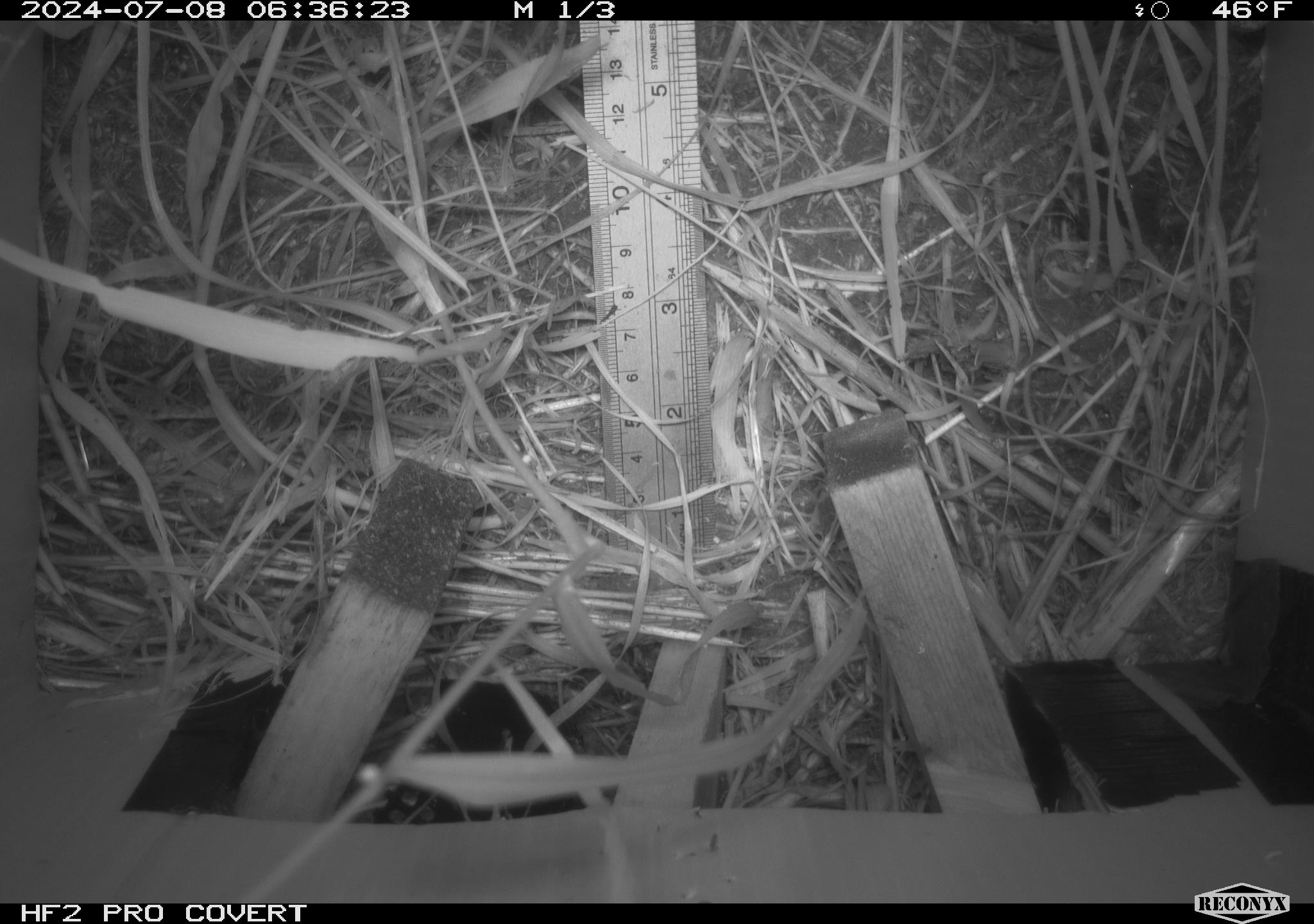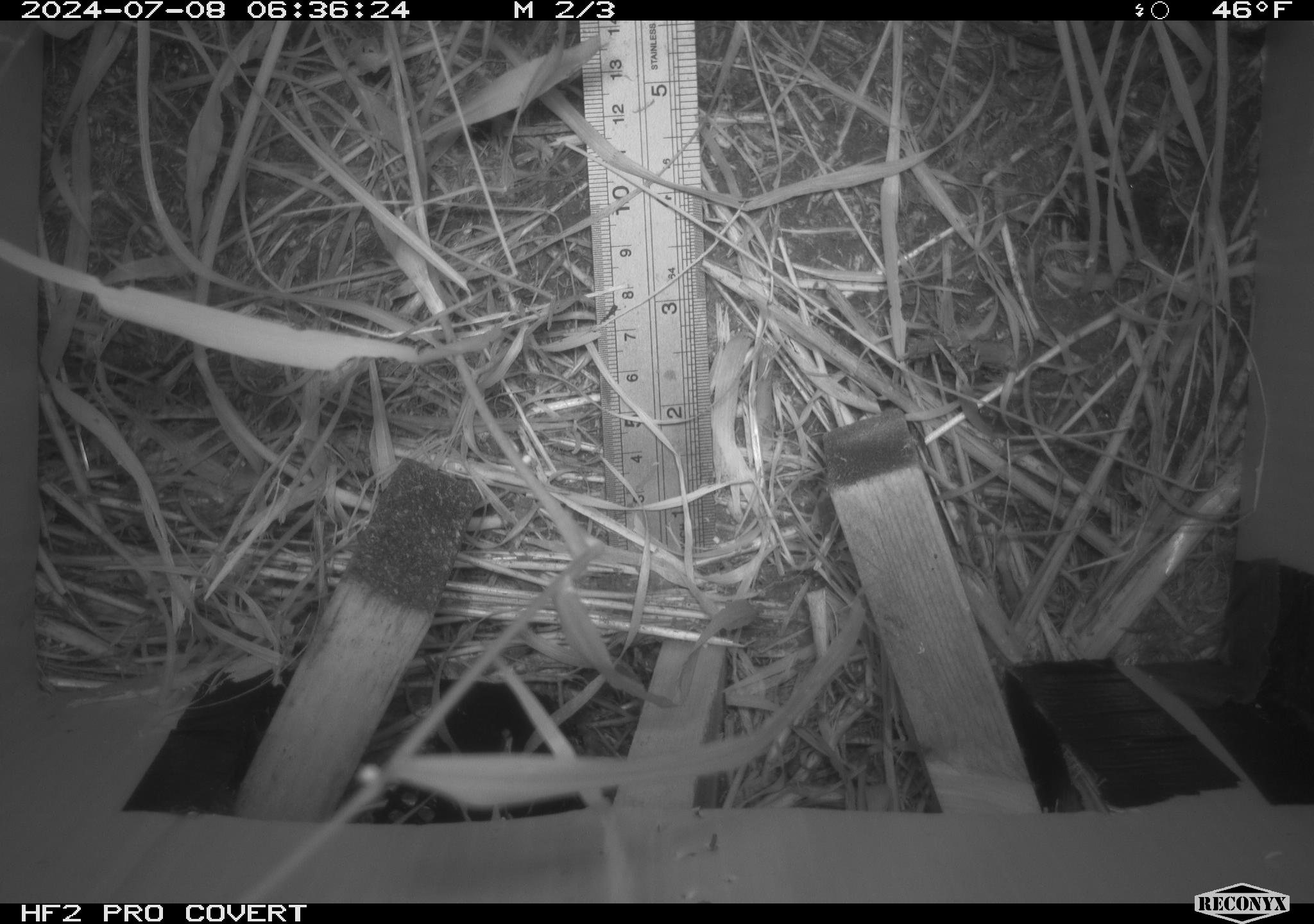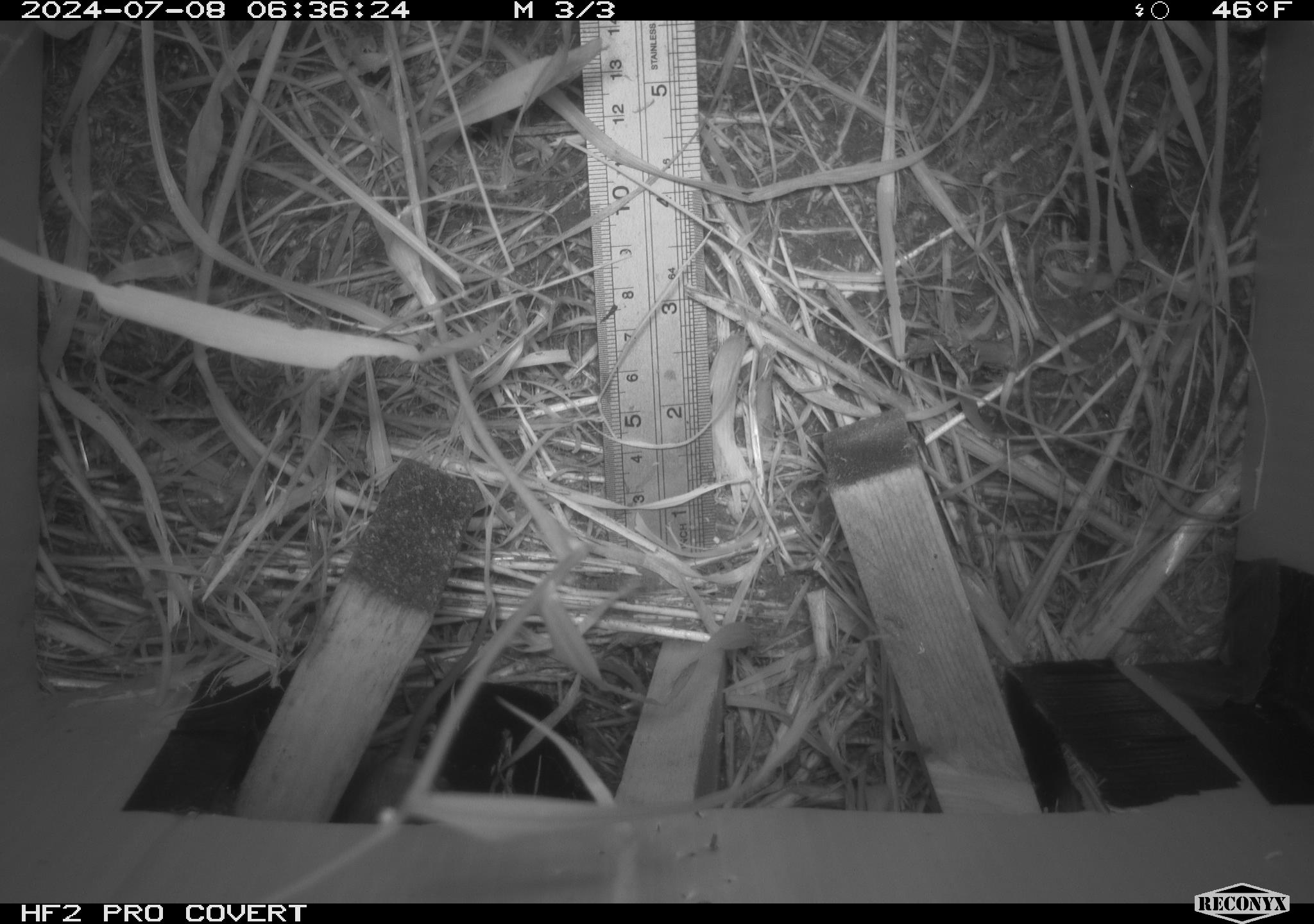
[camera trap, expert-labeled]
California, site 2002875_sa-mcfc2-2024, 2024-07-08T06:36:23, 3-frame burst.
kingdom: Animalia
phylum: Chordata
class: Mammalia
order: Rodentia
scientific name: Rodentia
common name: rodent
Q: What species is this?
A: Rodent (Rodentia).